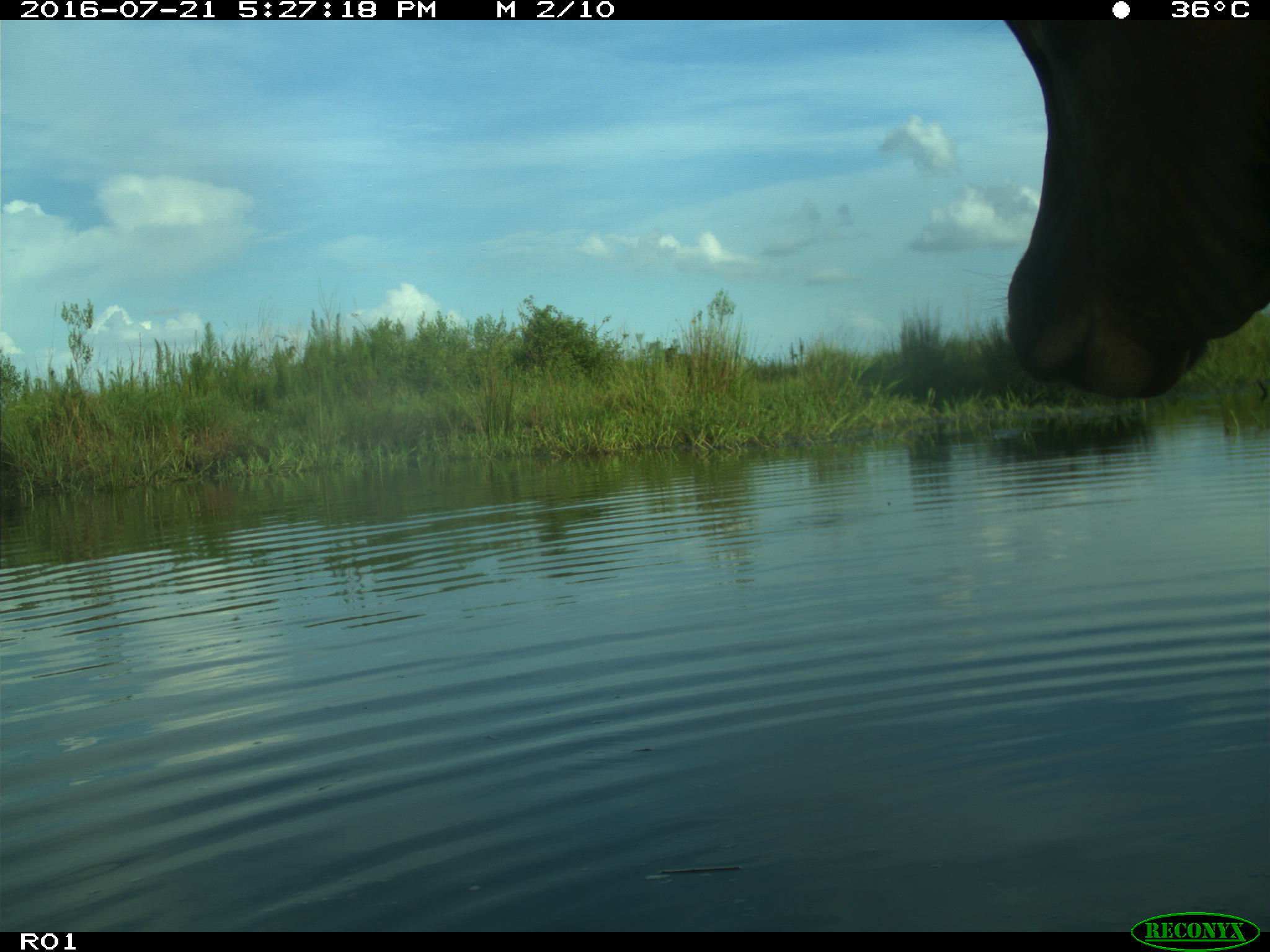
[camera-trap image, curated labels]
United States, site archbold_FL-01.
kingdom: Animalia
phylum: Chordata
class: Mammalia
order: Artiodactyla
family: Bovidae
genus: Bos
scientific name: Bos taurus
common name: domestic cow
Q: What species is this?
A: Bos taurus (domestic cow).